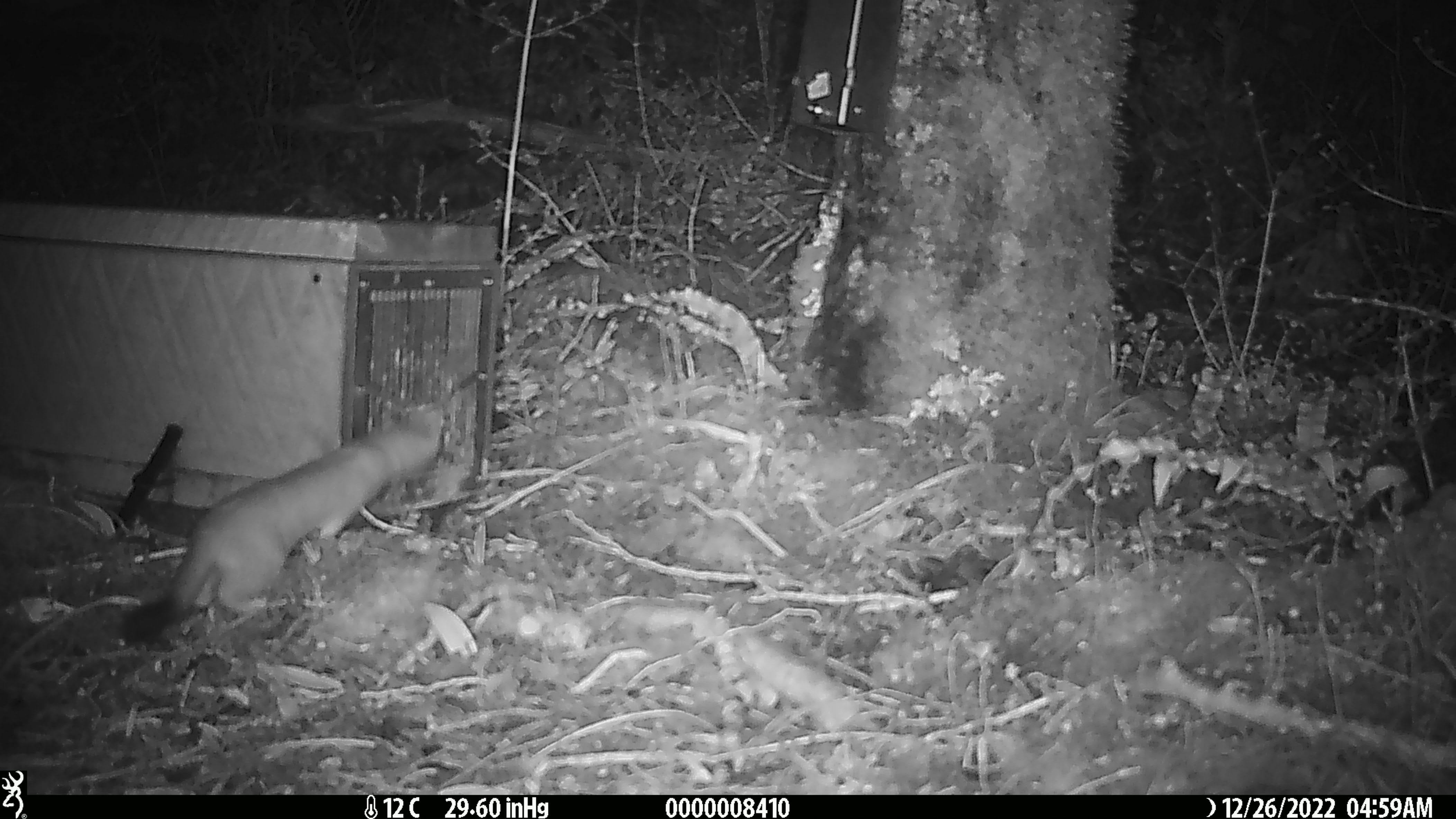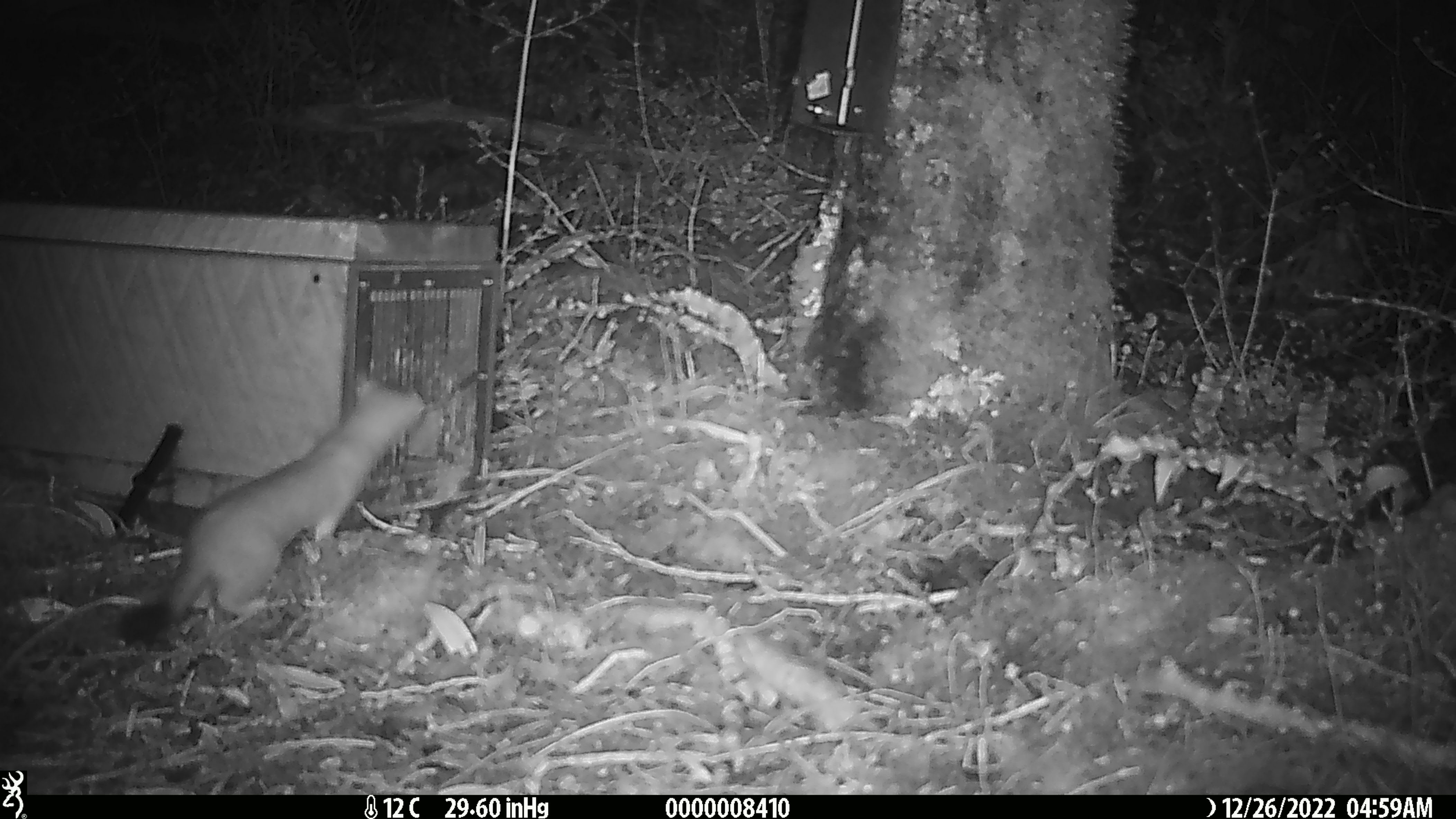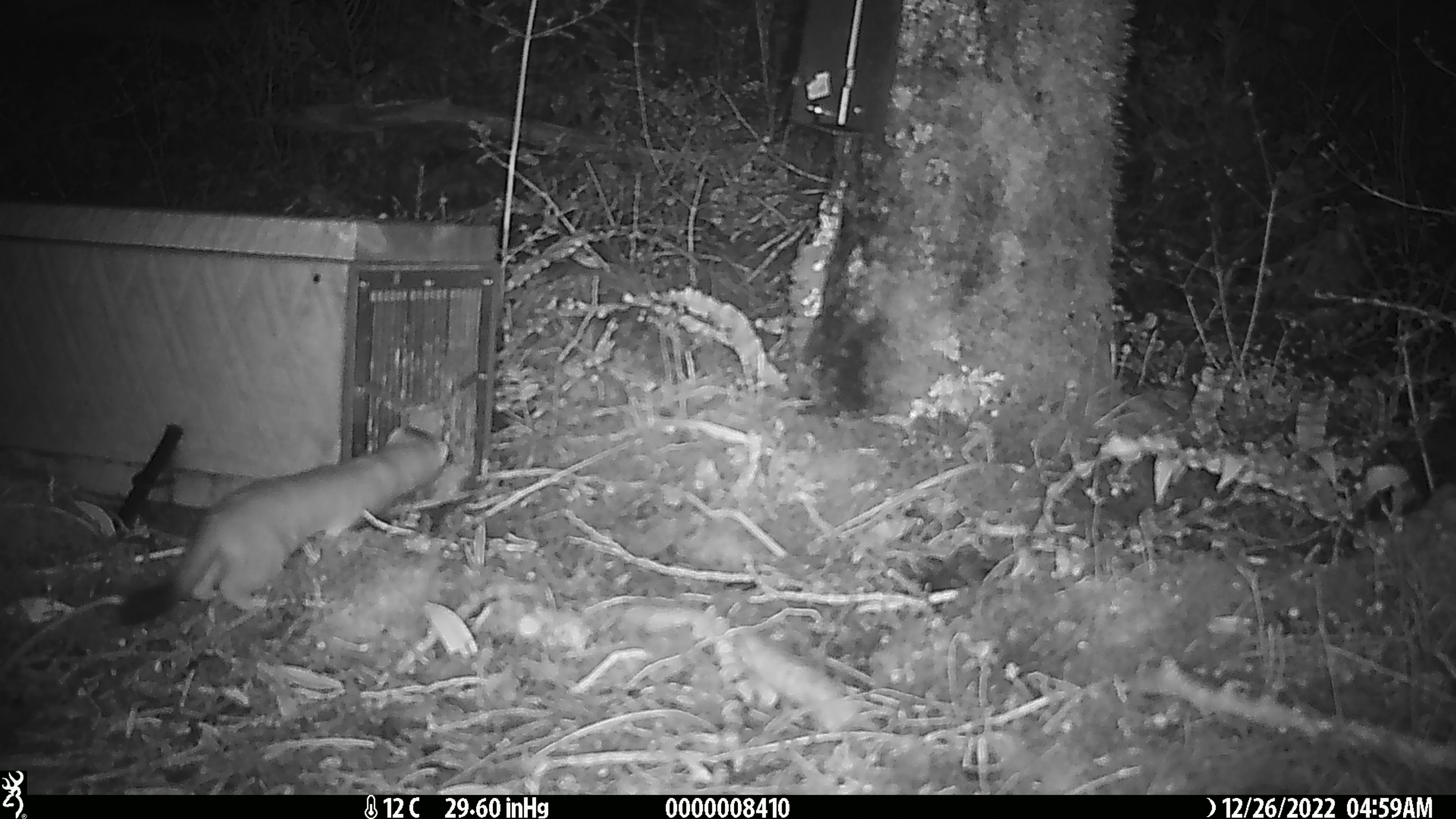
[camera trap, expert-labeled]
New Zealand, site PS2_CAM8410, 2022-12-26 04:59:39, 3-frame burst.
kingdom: Animalia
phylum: Chordata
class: Mammalia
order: Carnivora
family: Mustelidae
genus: Mustela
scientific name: Mustela erminea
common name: stoat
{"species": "stoat (Mustela erminea)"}